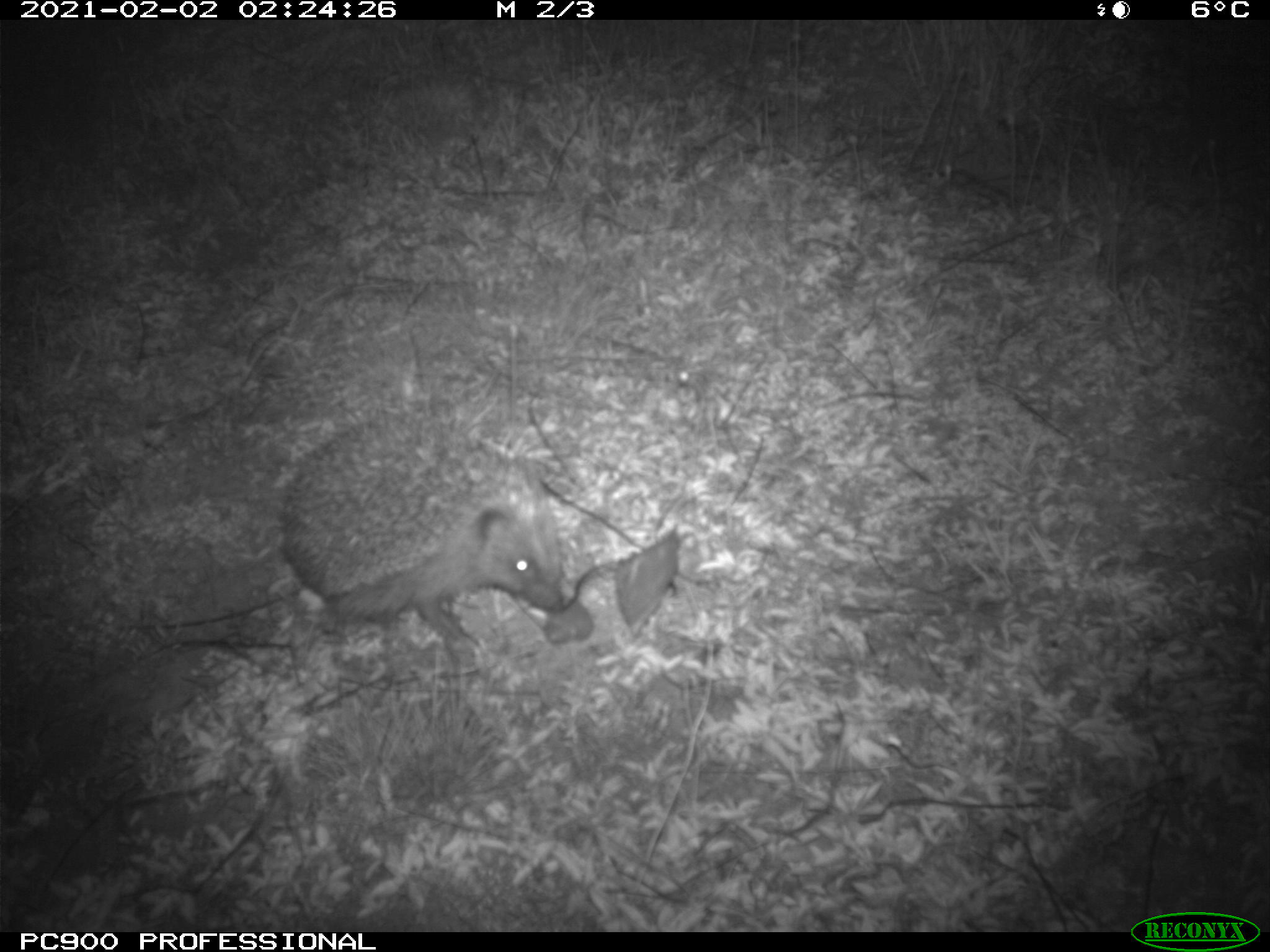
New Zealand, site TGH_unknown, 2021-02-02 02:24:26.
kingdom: Animalia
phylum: Chordata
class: Mammalia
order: Eulipotyphla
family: Erinaceidae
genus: Erinaceus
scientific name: Erinaceus europaeus europaeus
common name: european hedgehog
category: hedgehog